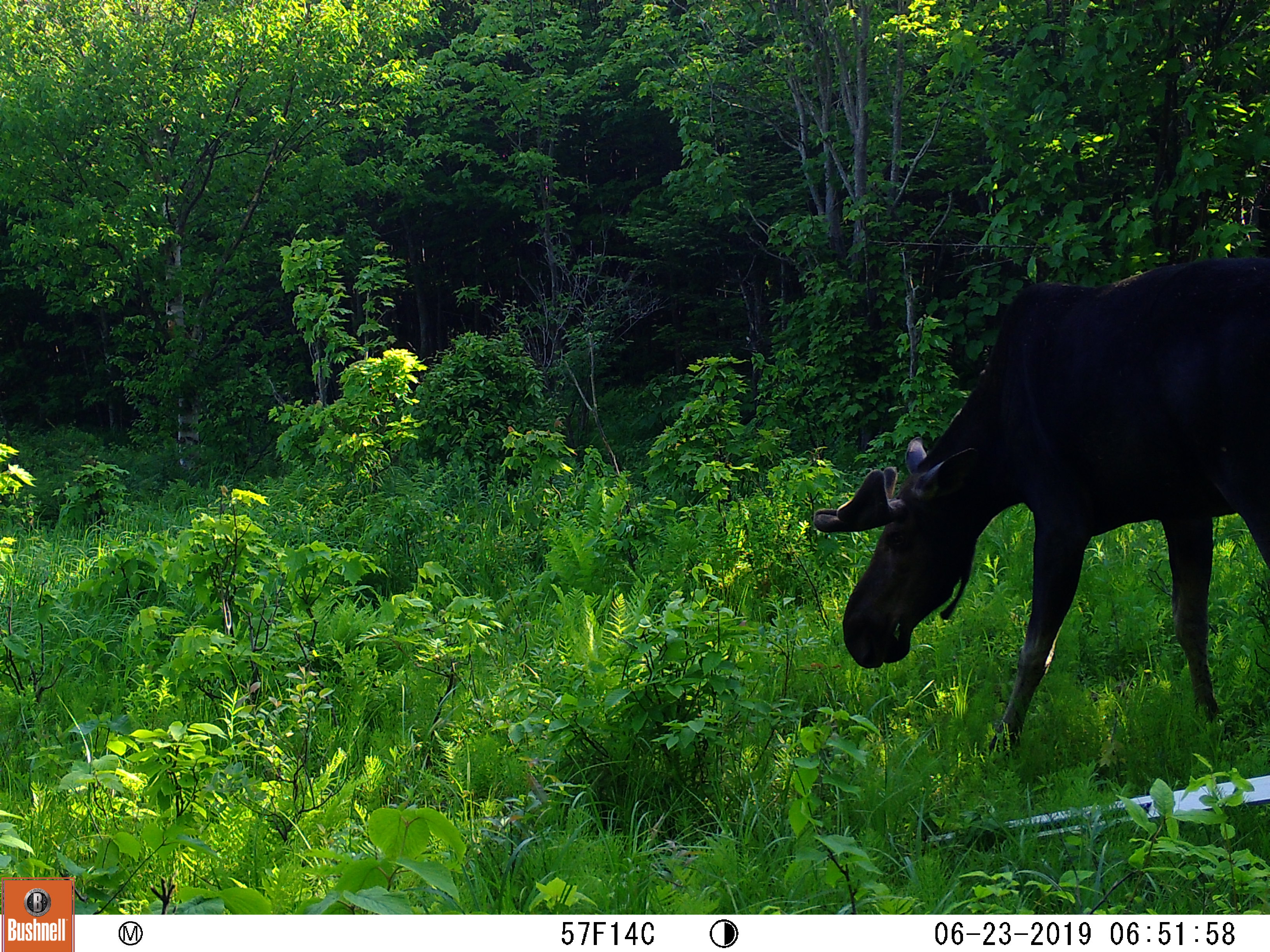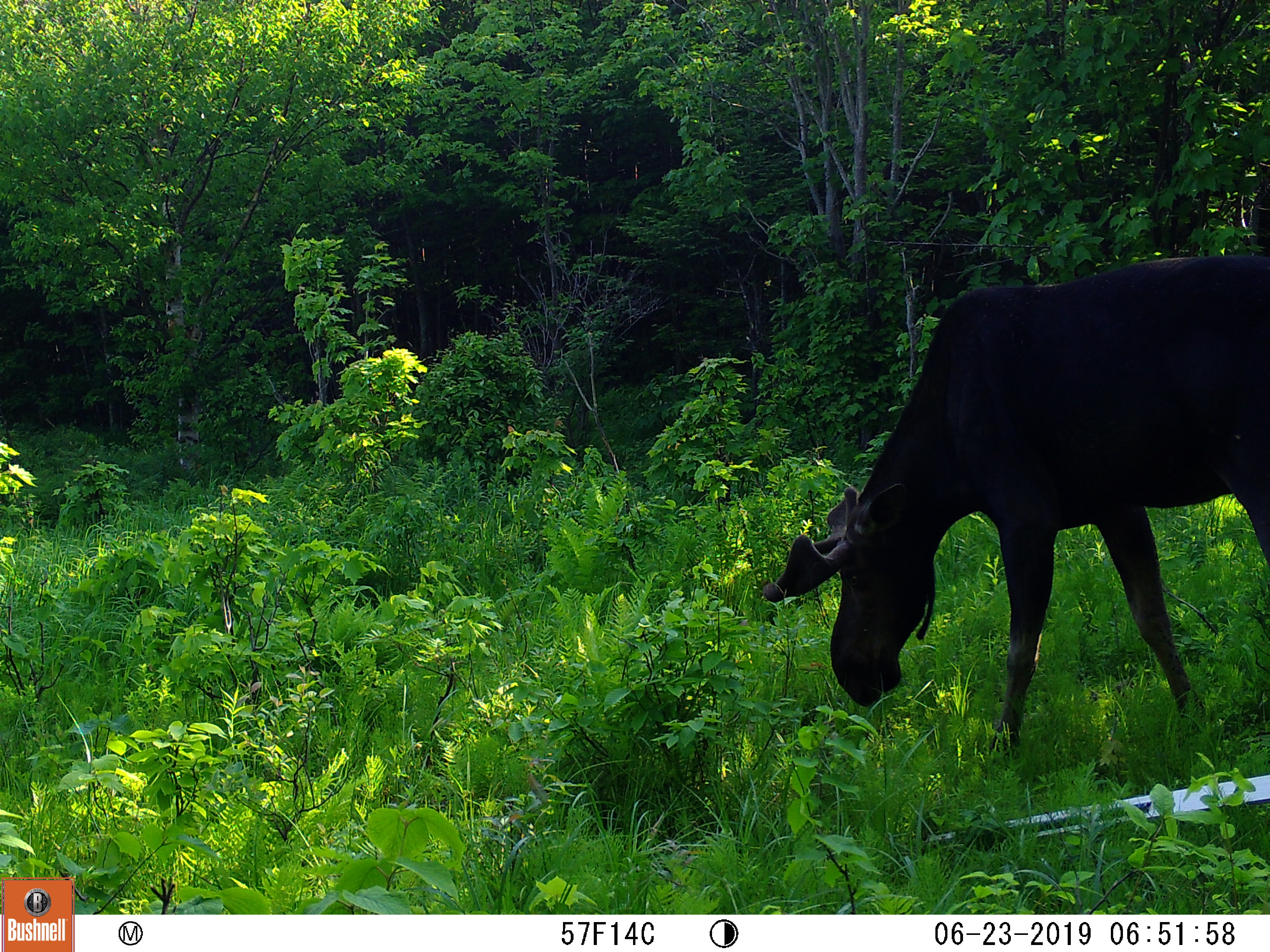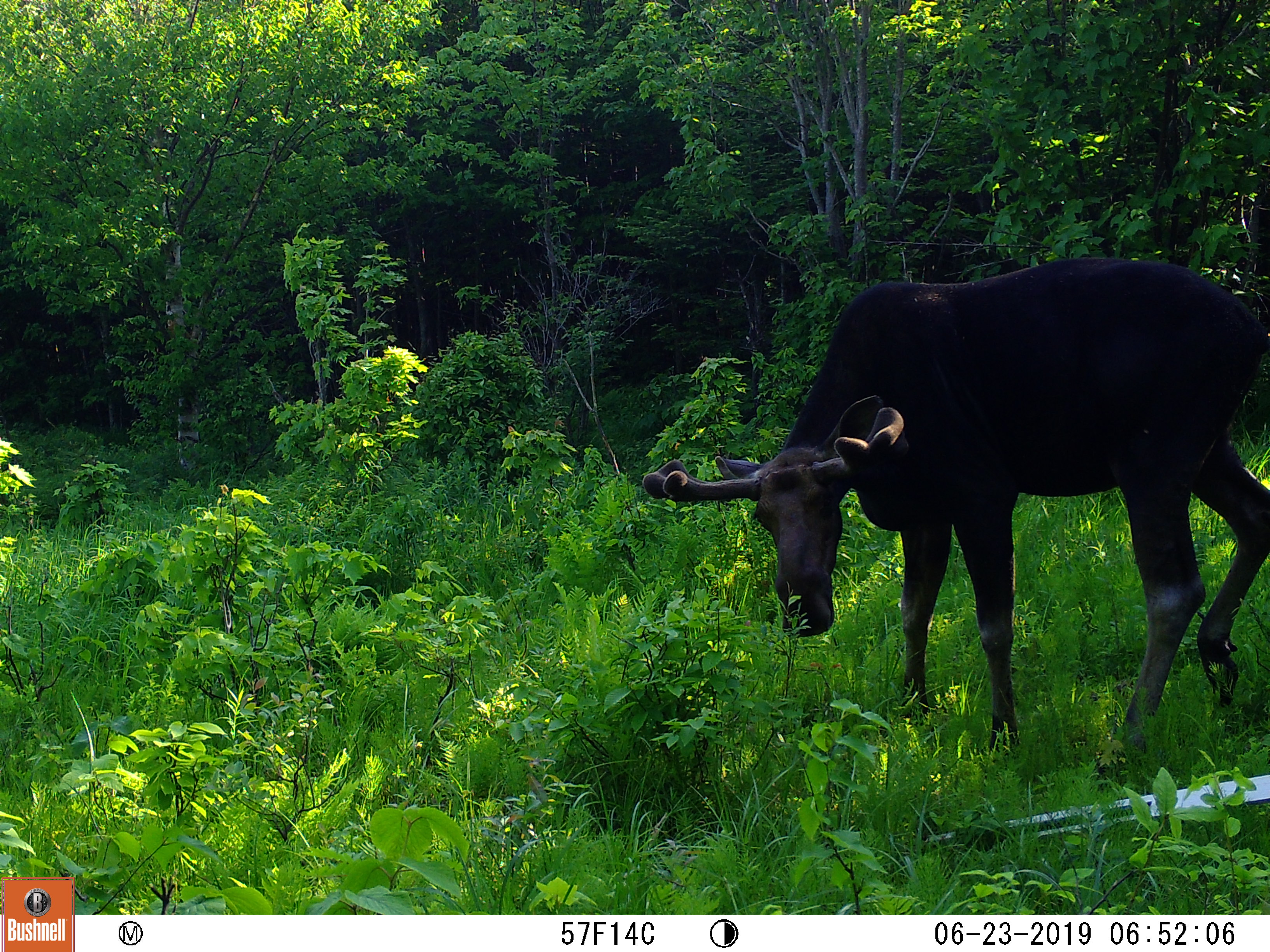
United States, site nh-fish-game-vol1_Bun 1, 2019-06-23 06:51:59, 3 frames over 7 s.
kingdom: Animalia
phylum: Chordata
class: Mammalia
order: Artiodactyla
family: Cervidae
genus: Alces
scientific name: Alces alces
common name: moose